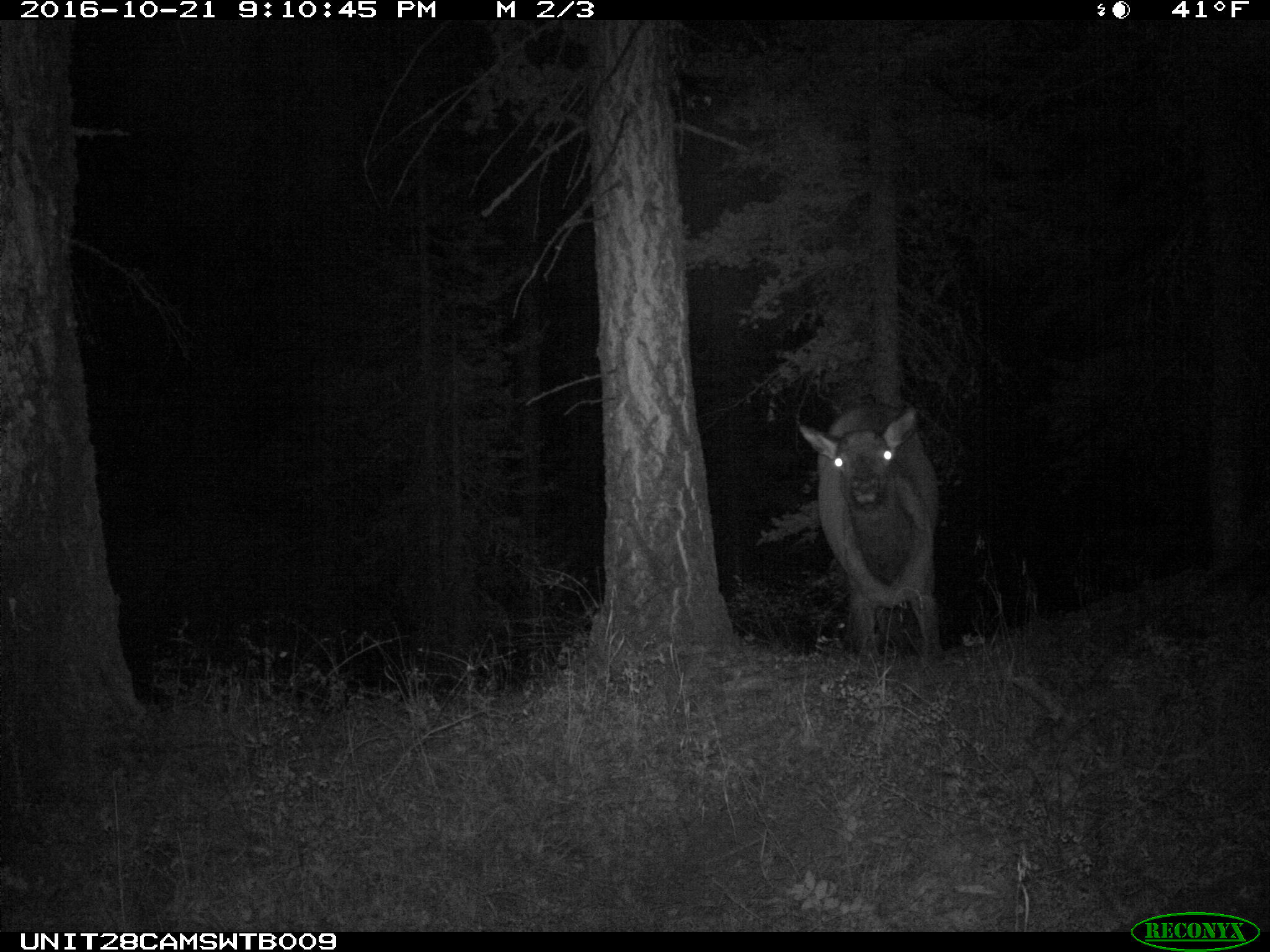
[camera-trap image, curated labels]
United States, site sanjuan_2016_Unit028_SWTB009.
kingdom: Animalia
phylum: Chordata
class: Mammalia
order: Artiodactyla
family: Cervidae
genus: Cervus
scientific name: Cervus elaphus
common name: red deer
Cervus elaphus (red deer).